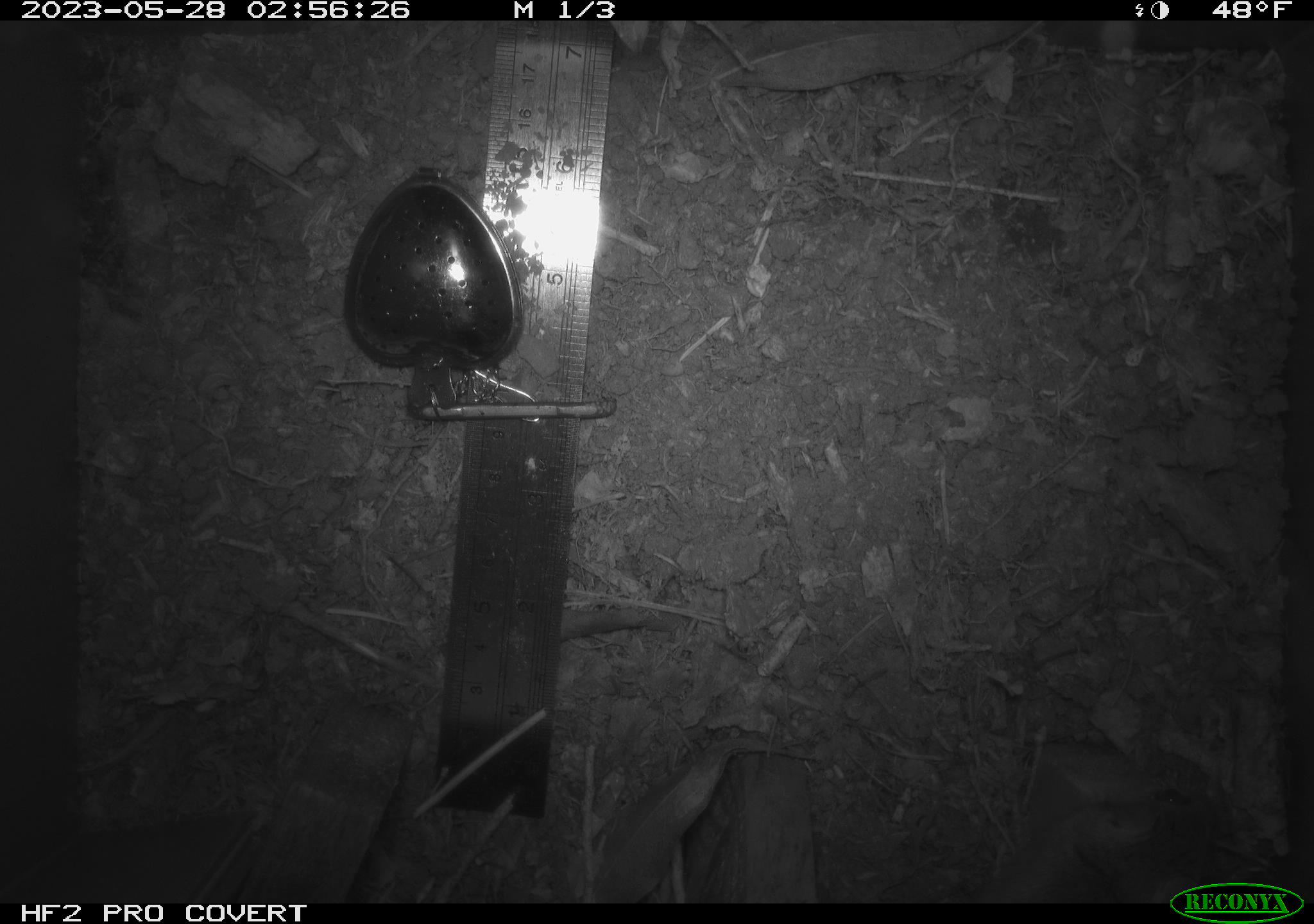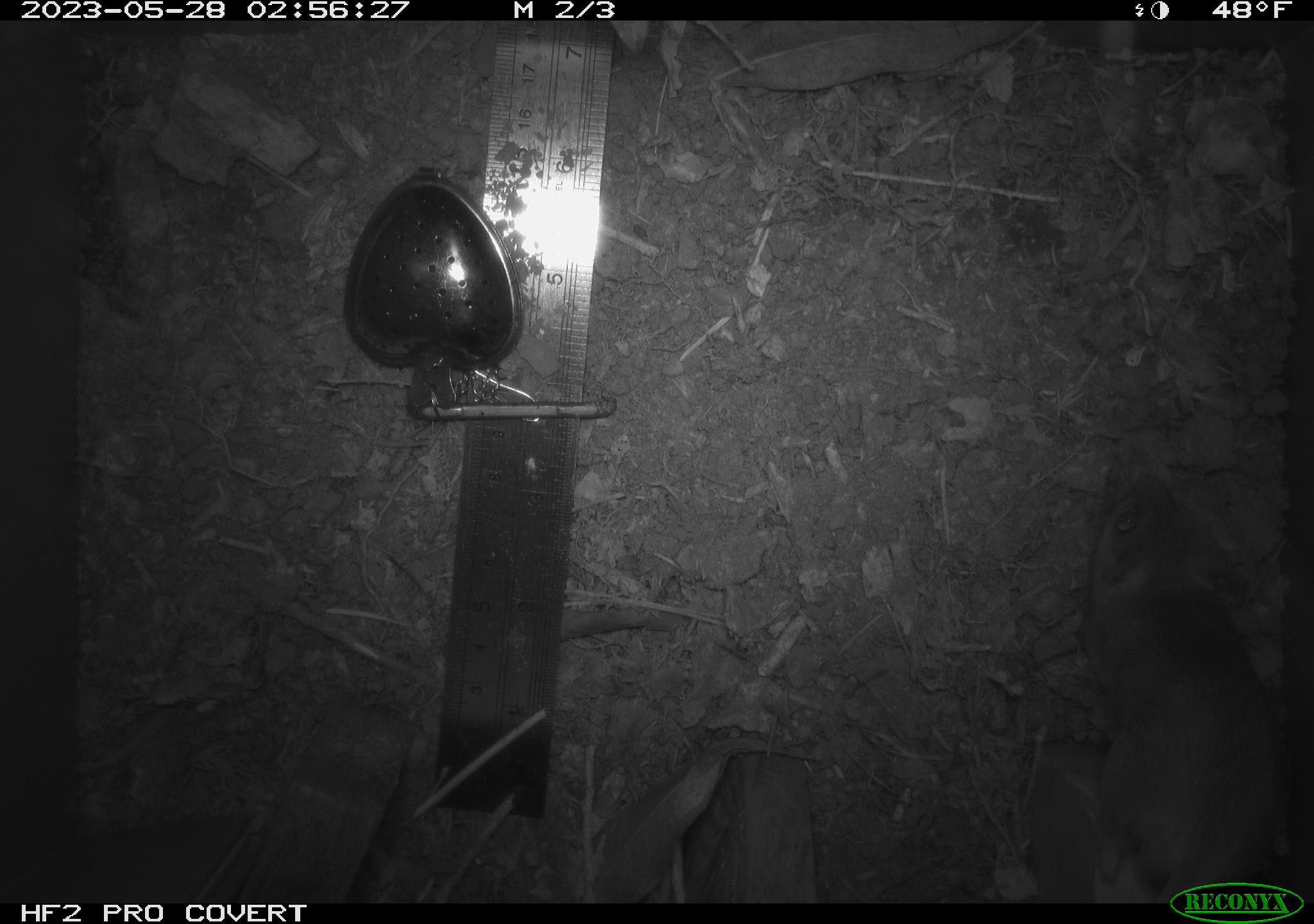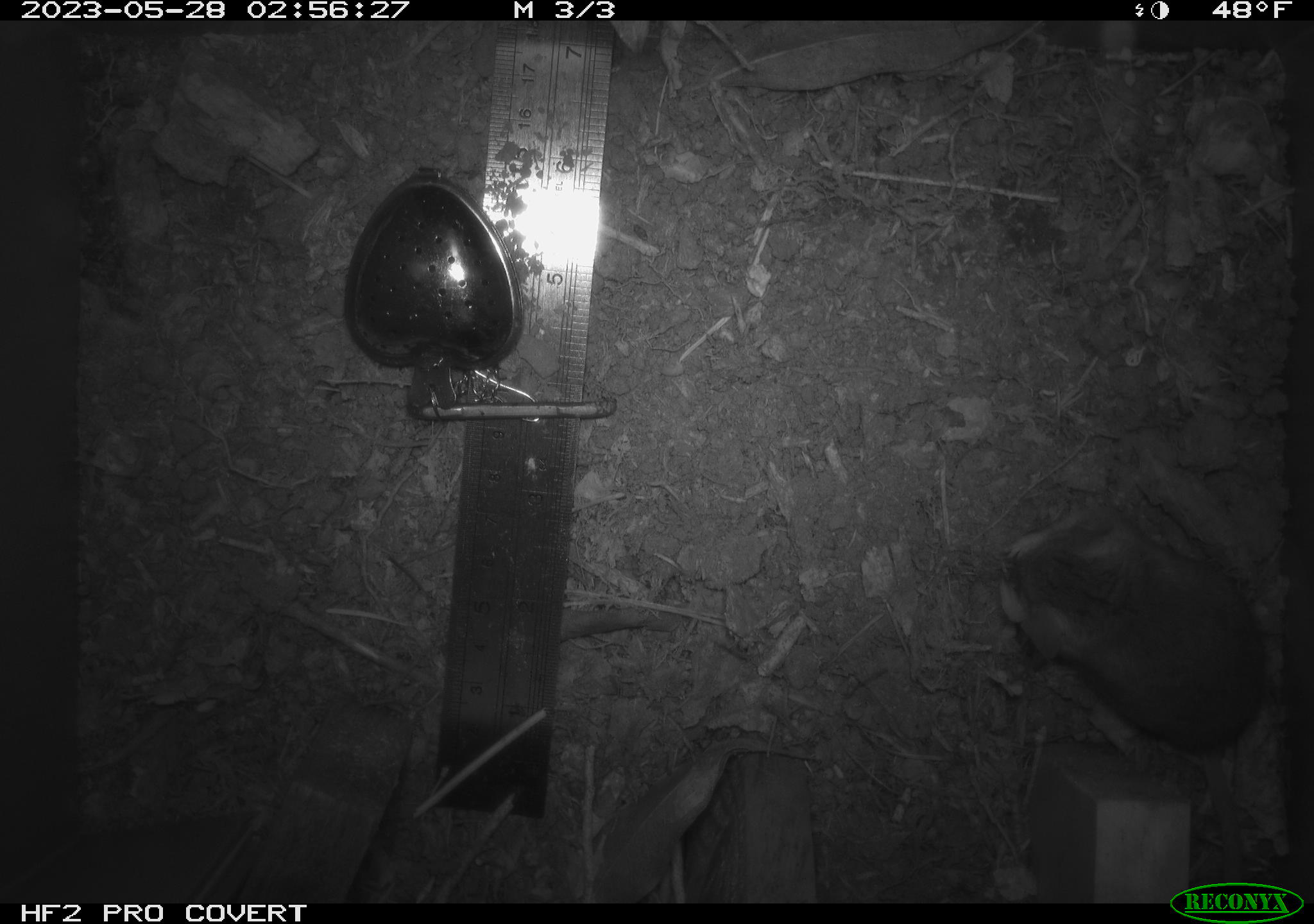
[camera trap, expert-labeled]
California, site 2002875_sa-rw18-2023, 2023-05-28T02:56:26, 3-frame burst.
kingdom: Animalia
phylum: Chordata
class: Mammalia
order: Rodentia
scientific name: Rodentia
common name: mouse species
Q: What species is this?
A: Mouse species (Rodentia).